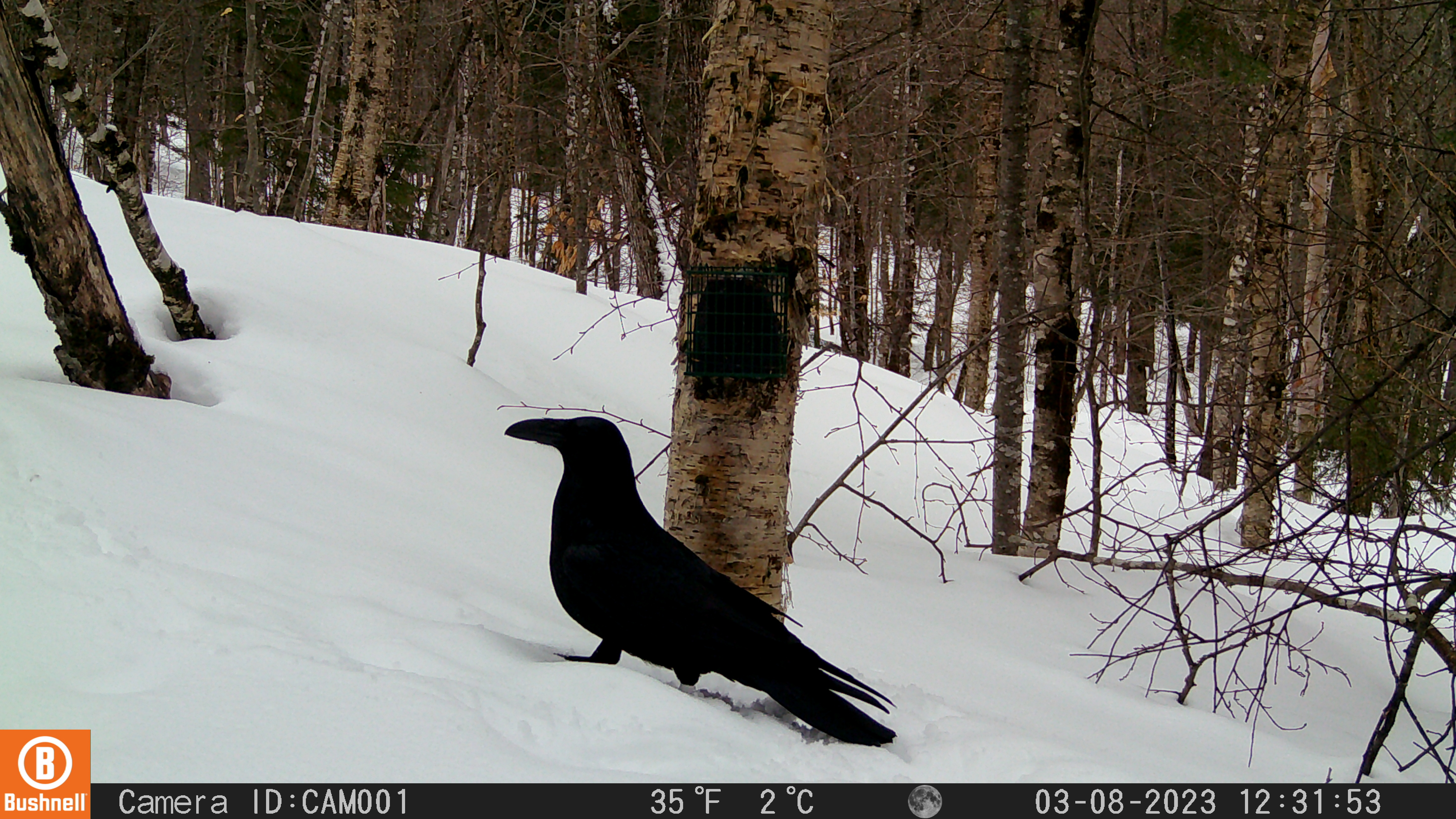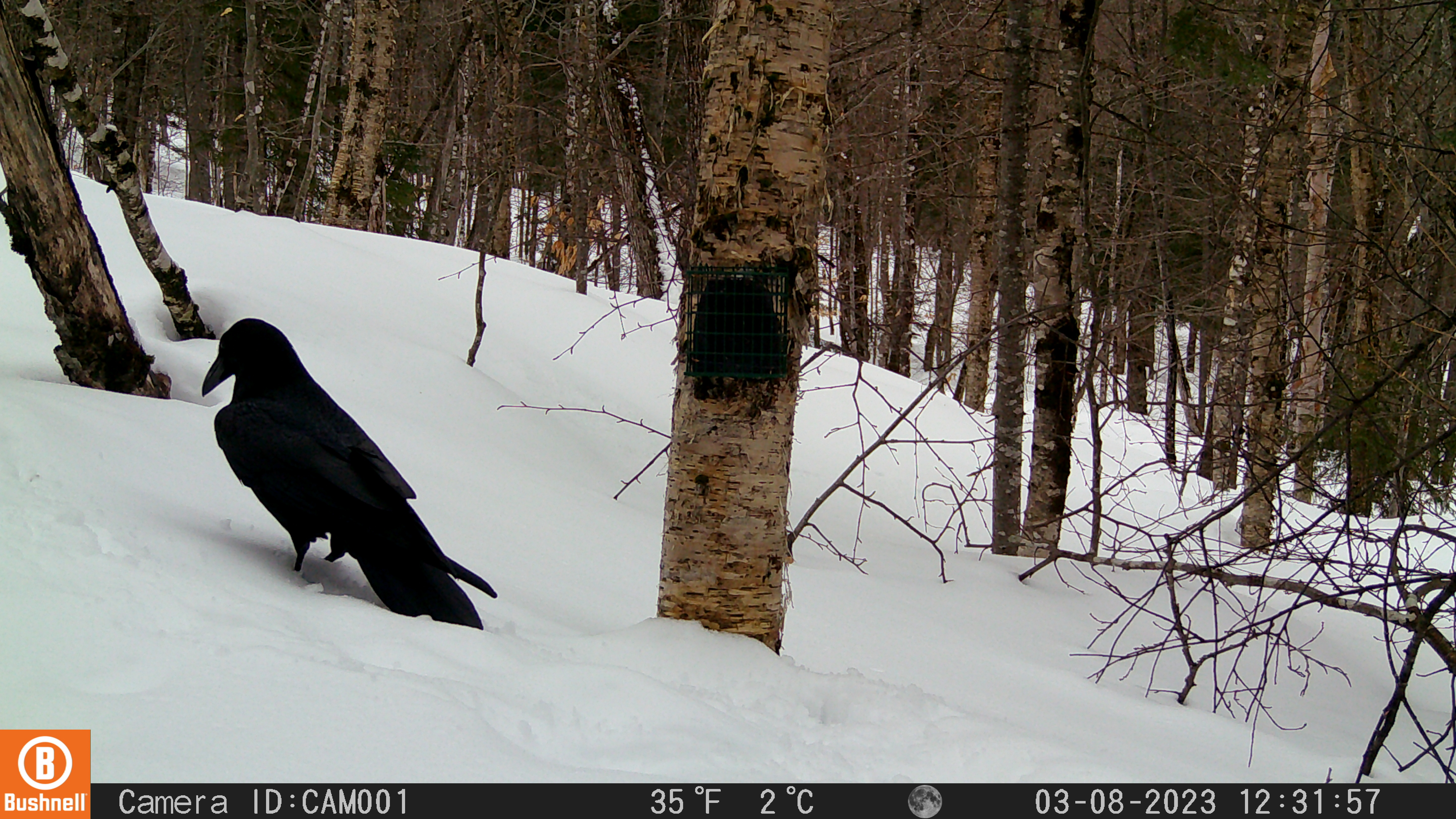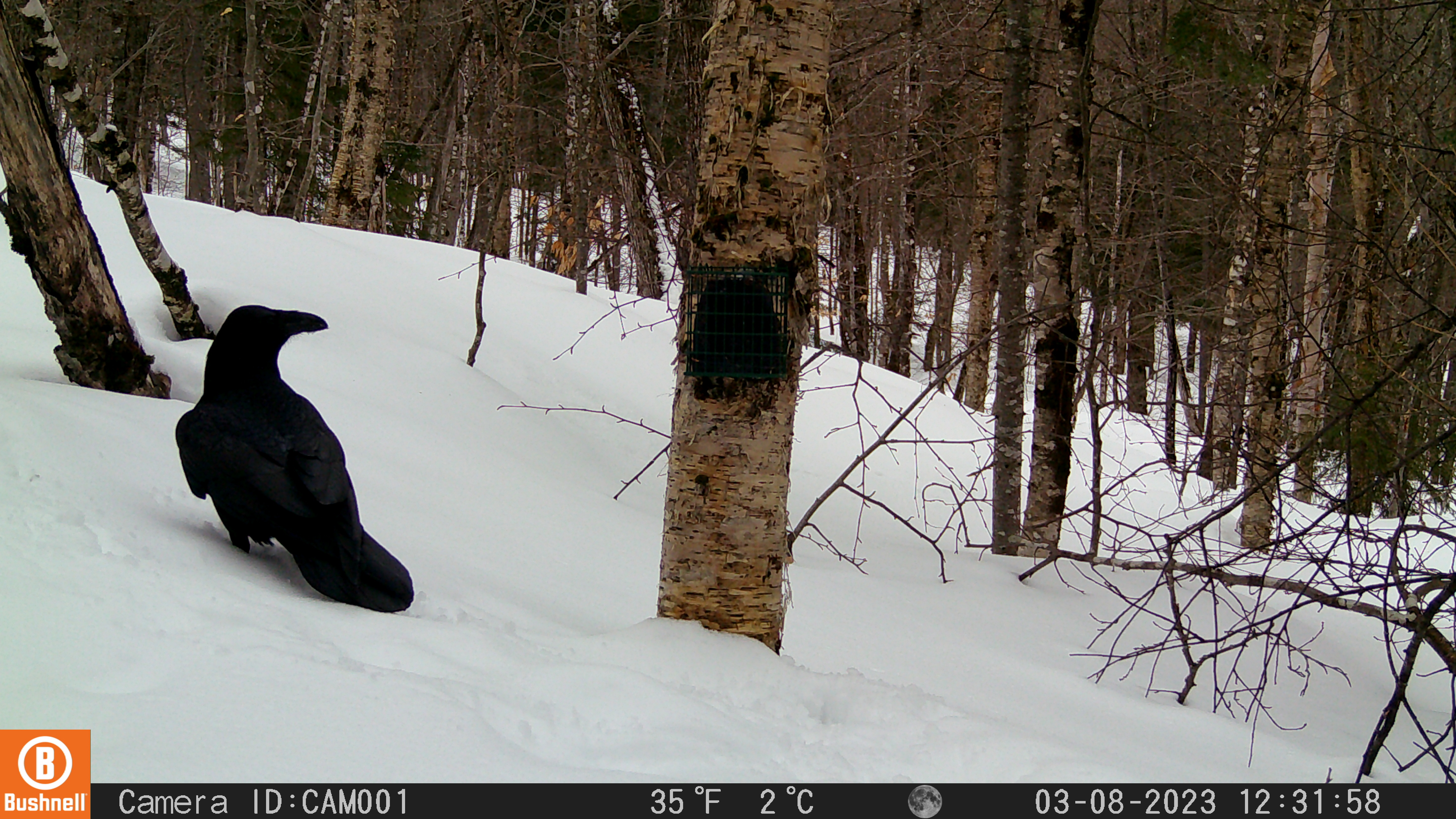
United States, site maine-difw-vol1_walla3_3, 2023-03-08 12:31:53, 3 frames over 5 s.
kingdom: Animalia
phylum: Chordata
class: Aves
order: Passeriformes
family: Corvidae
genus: Corvus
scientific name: Corvus corax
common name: common raven